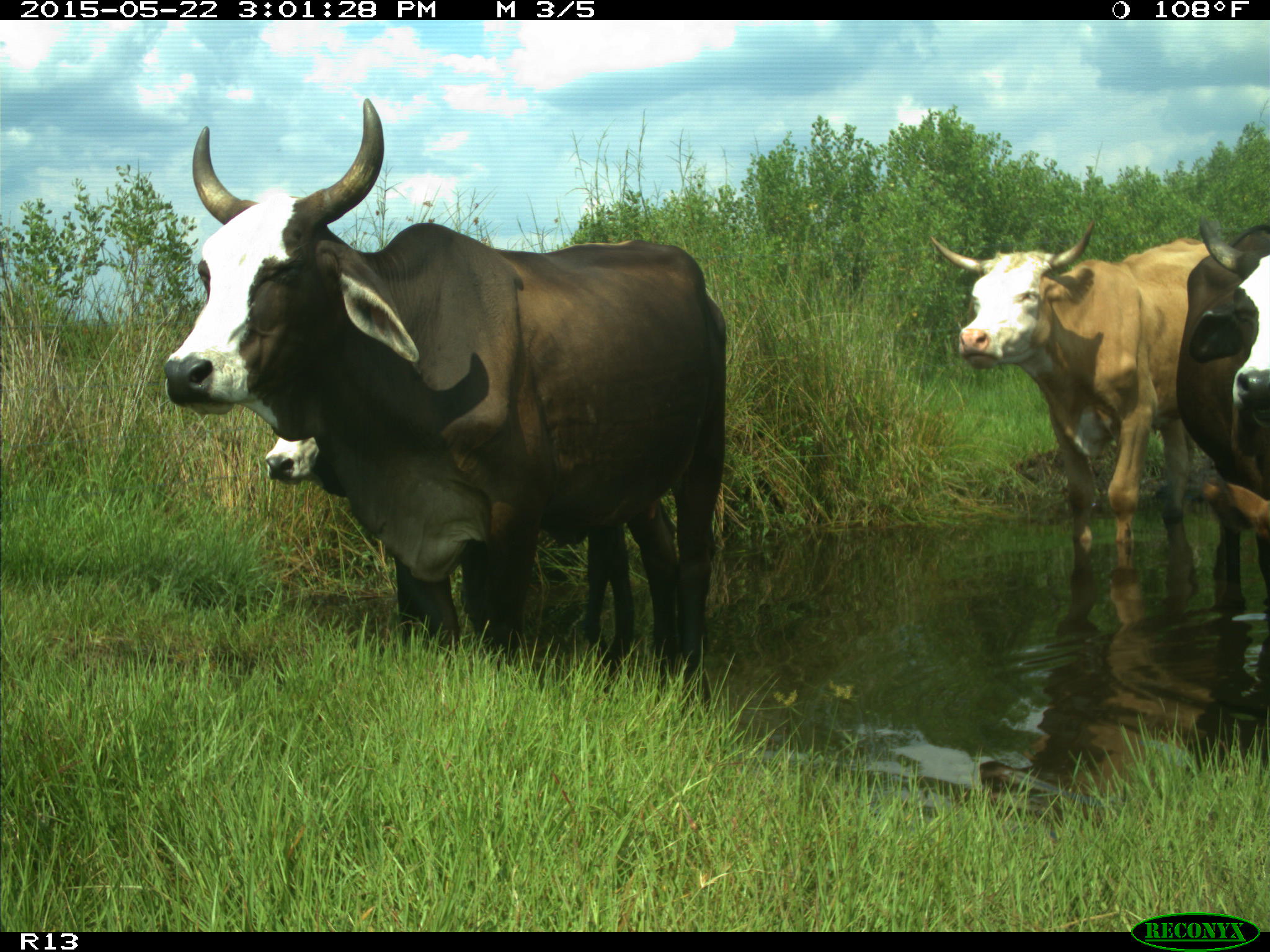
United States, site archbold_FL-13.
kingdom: Animalia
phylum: Chordata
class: Mammalia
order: Artiodactyla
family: Bovidae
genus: Bos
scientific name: Bos taurus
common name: domestic cow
Bos taurus (domestic cow).